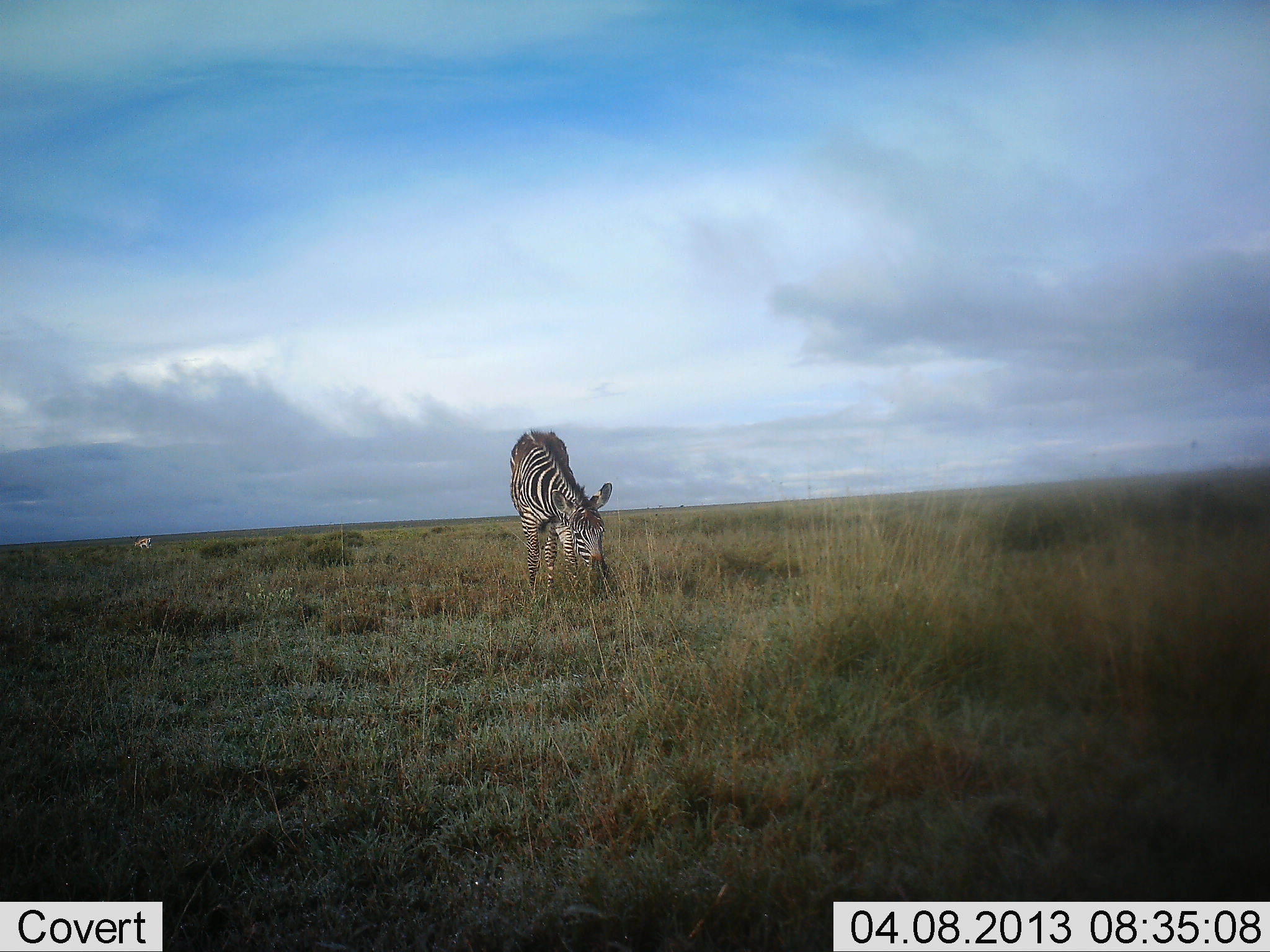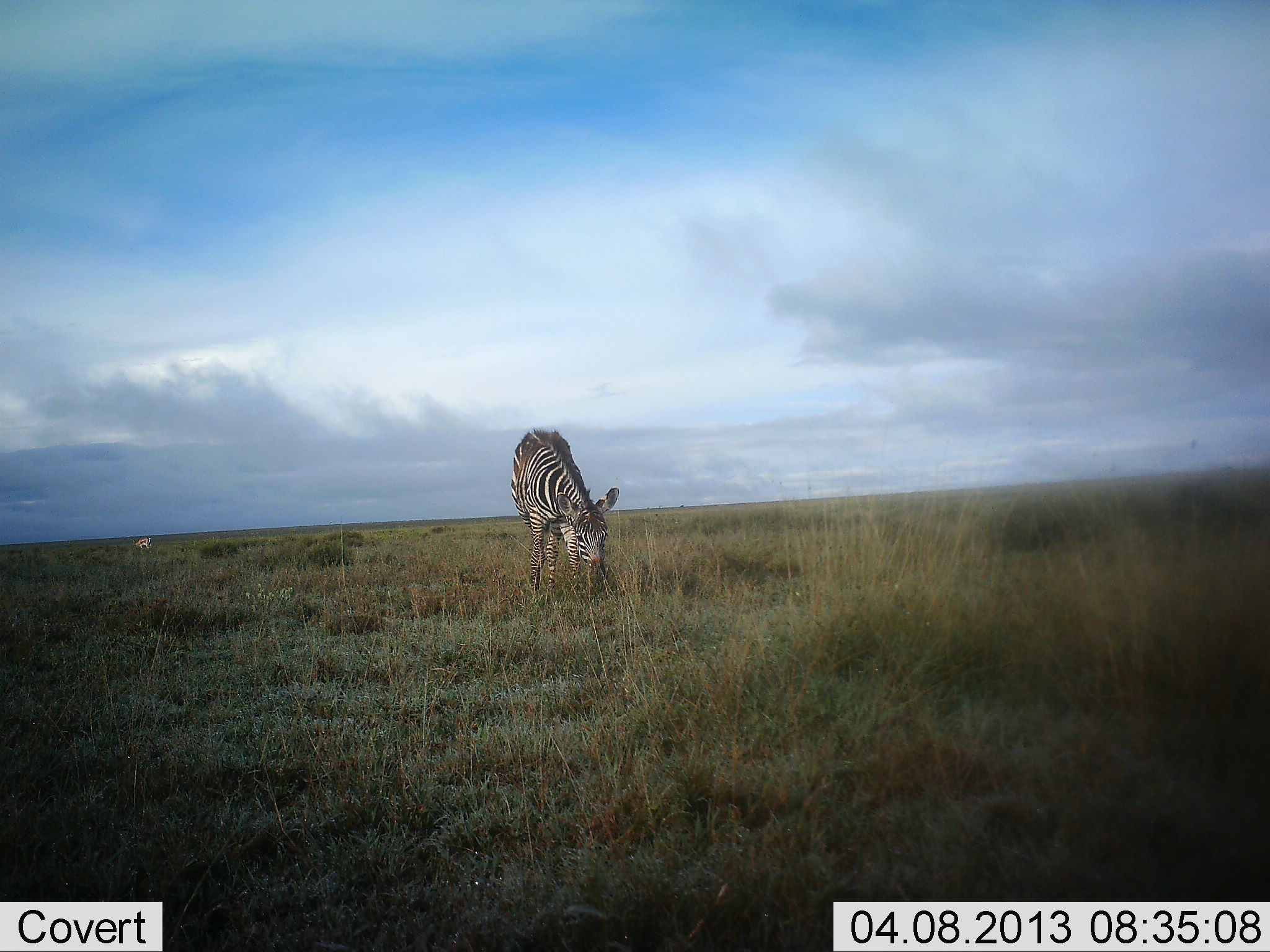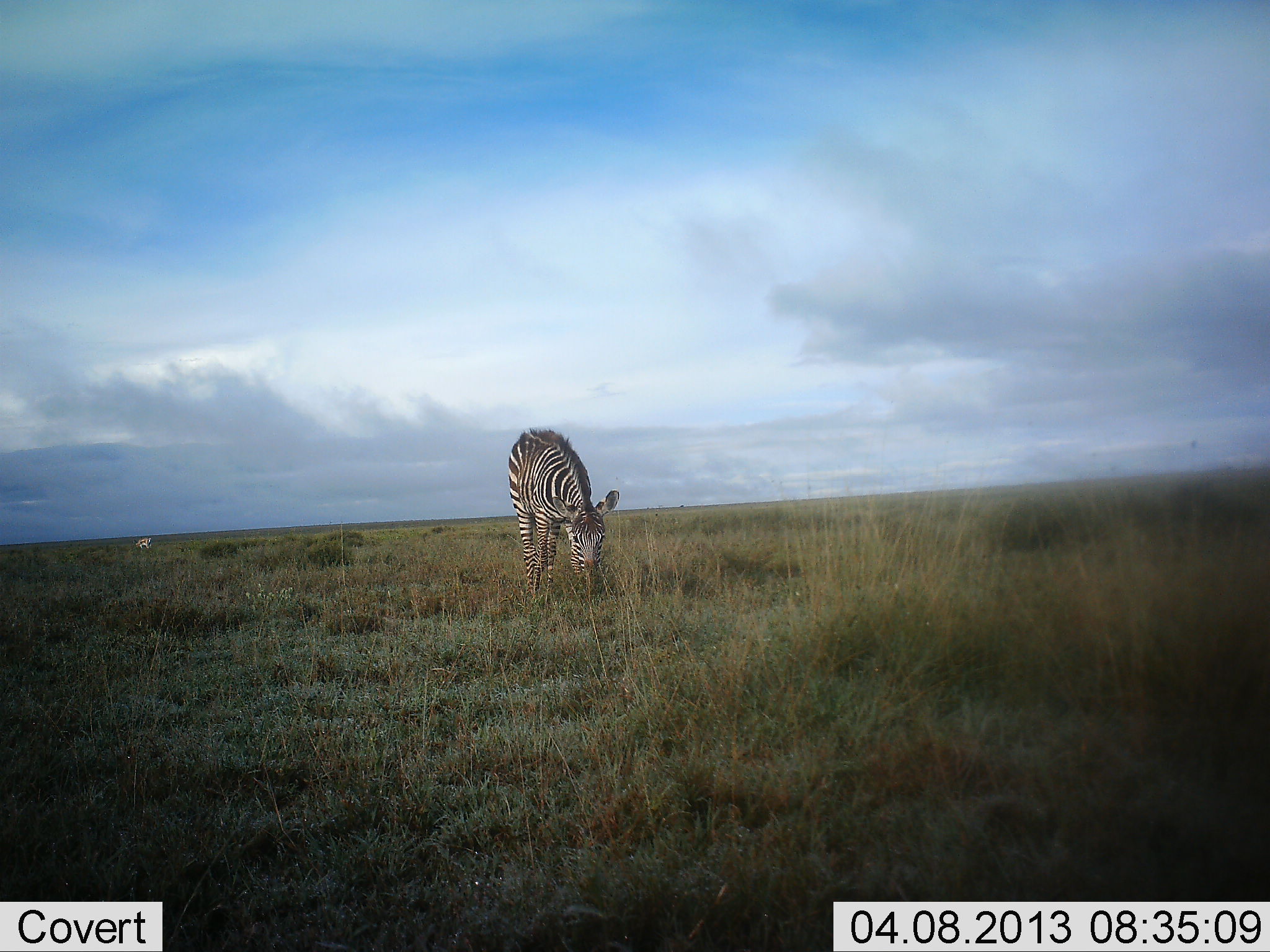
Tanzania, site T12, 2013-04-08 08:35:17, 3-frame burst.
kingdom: Animalia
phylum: Chordata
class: Mammalia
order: Perissodactyla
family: Equidae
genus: Equus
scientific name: Equus quagga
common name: plains zebra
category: zebra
Zebra (plains zebra) (Equus quagga), count 1. Behavior (volunteer vote fractions): standing 31%, resting 0%, moving 4%, interacting 0%. Young present (vote fraction): 4%. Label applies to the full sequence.